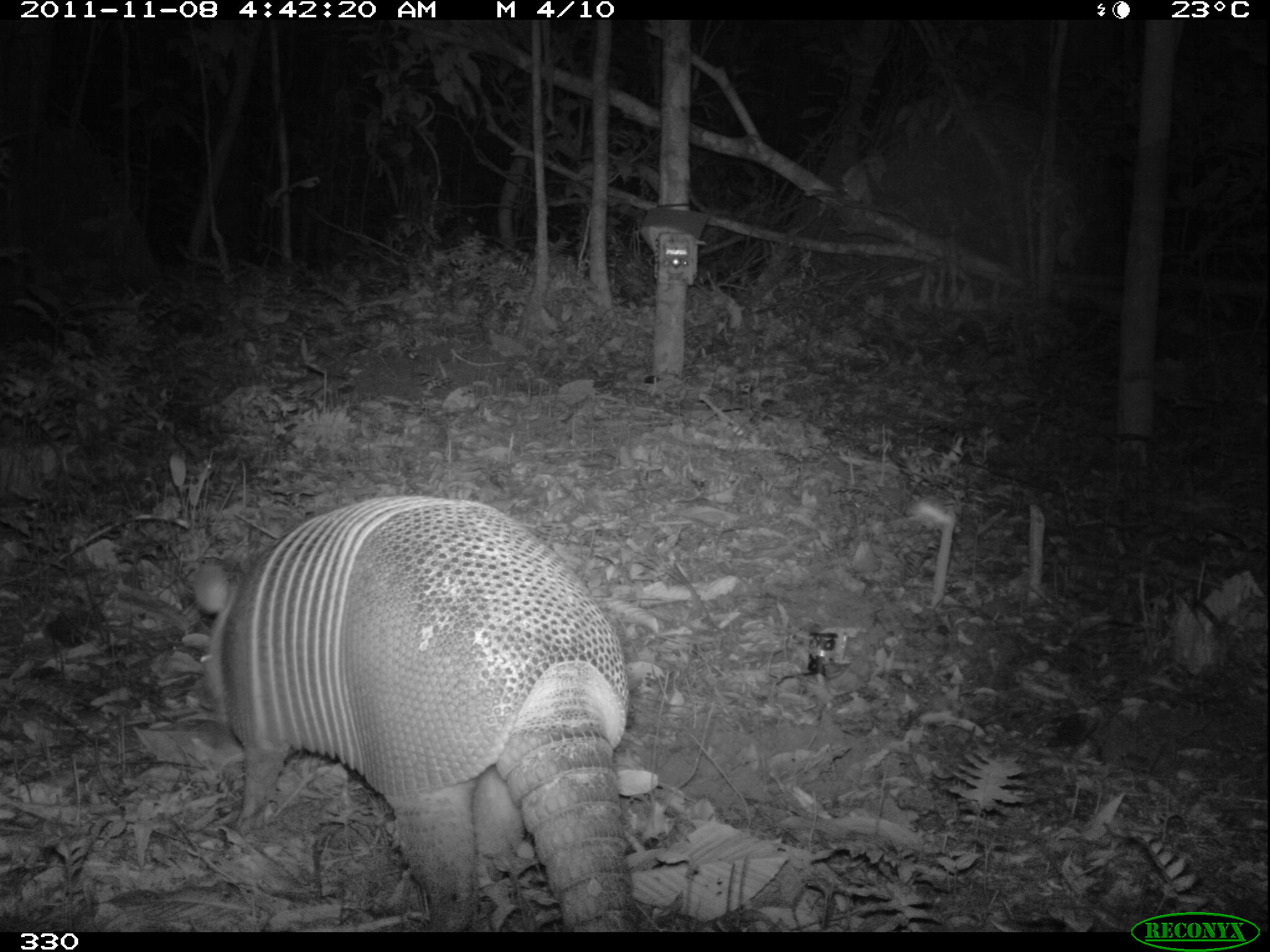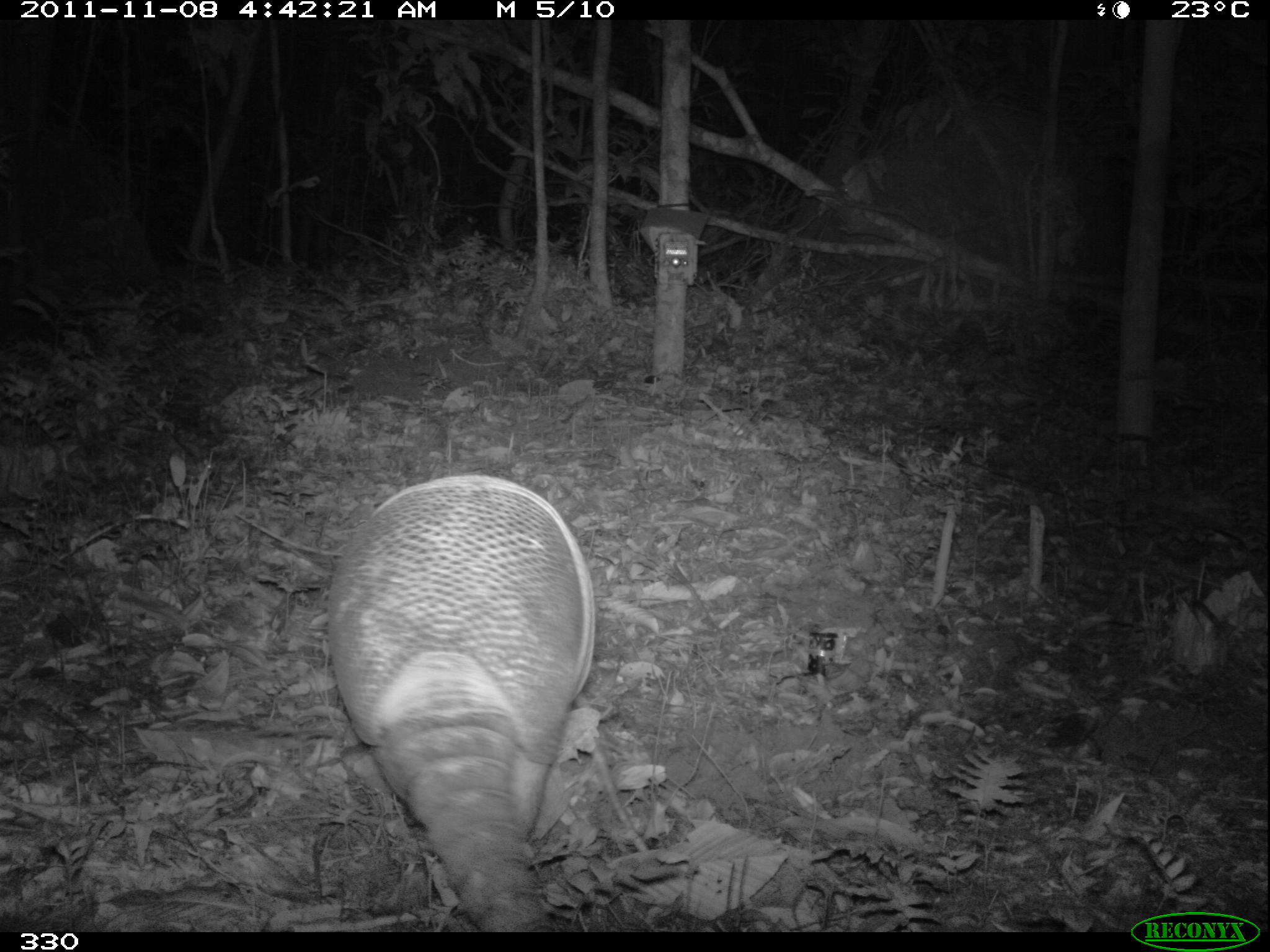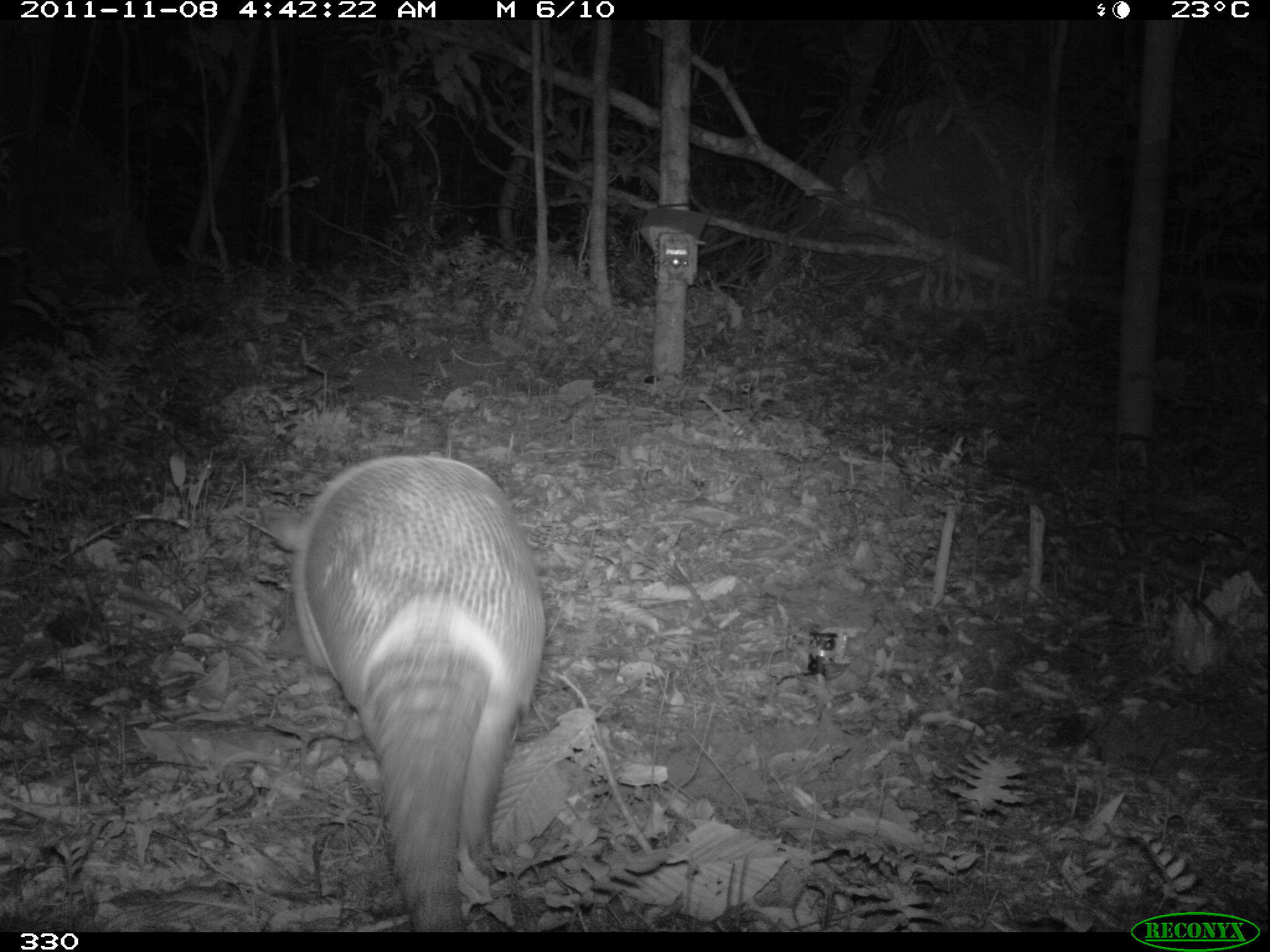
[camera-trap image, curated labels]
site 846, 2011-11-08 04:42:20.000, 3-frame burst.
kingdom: Animalia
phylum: Chordata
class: Mammalia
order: Cingulata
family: Dasypodidae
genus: Dasypus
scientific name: Dasypus kappleri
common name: greater long-nosed armadillo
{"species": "Dasypus kappleri (greater long-nosed armadillo)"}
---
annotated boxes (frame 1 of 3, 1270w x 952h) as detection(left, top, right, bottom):
dasypus kappleri: detection(188, 491, 640, 928)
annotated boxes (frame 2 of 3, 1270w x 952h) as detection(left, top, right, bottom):
dasypus kappleri: detection(324, 471, 596, 932)